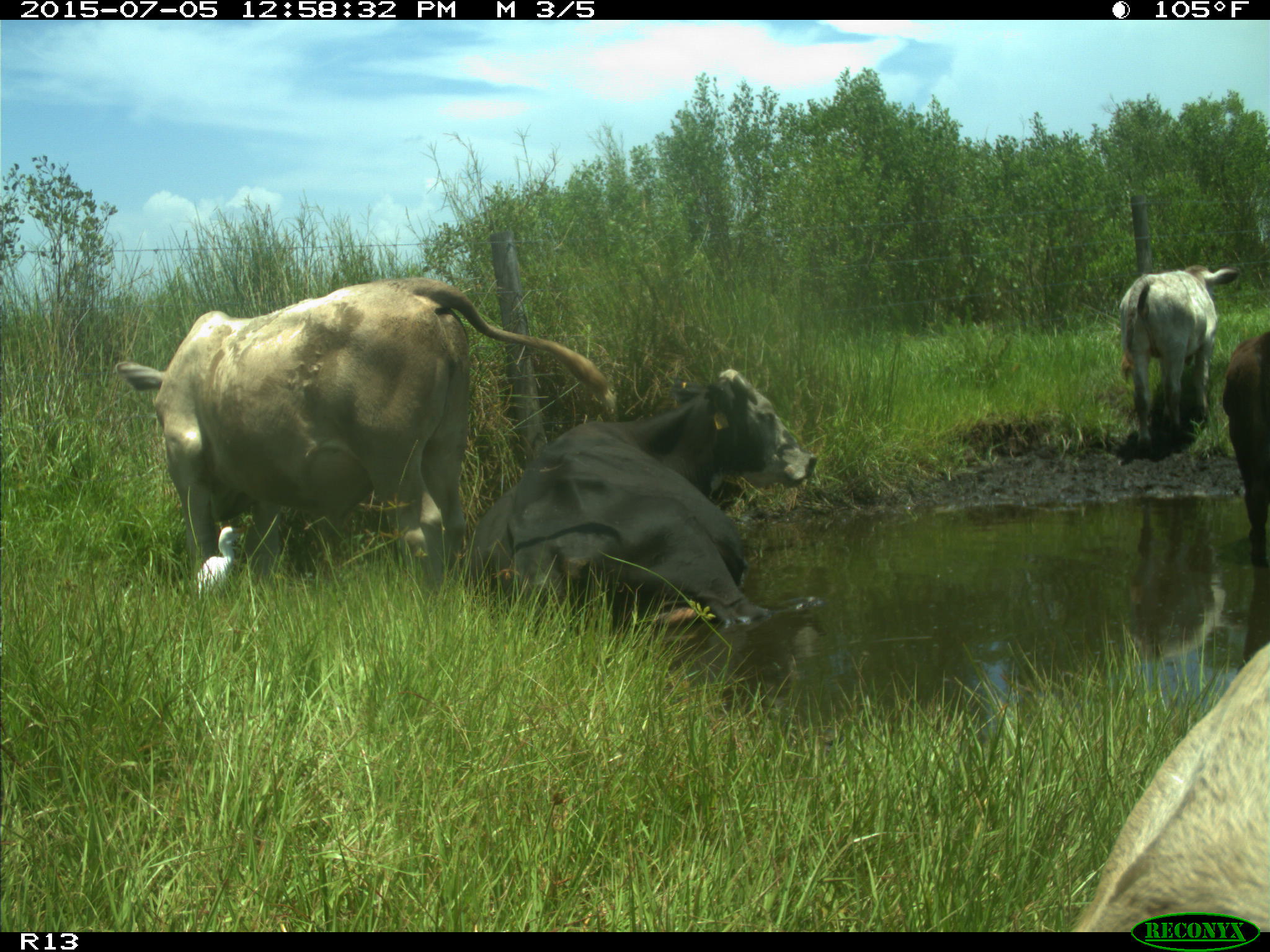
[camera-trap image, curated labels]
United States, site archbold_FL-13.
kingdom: Animalia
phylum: Chordata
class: Mammalia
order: Artiodactyla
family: Bovidae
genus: Bos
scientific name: Bos taurus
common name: domestic cow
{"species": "Bos taurus (domestic cow)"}